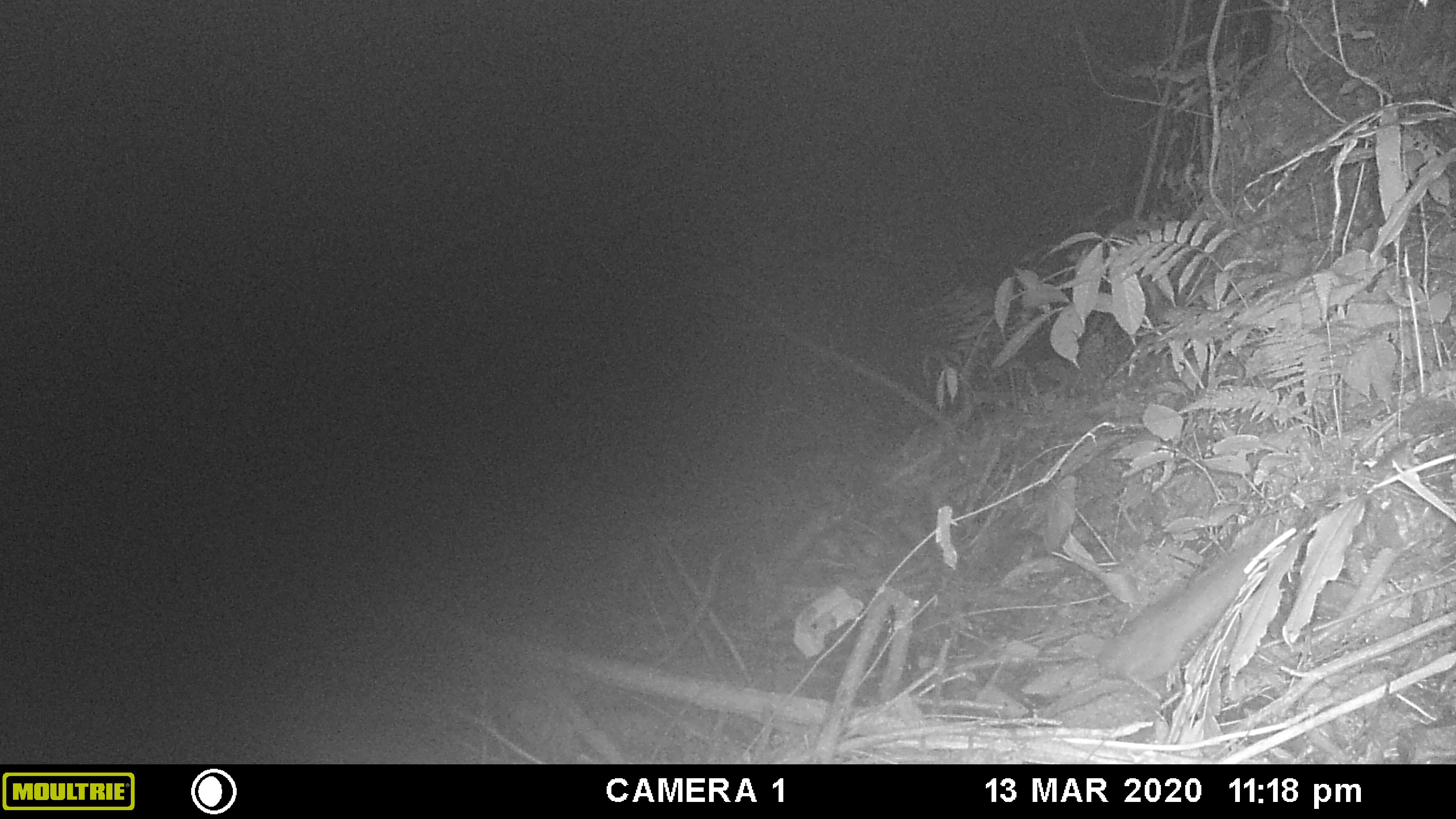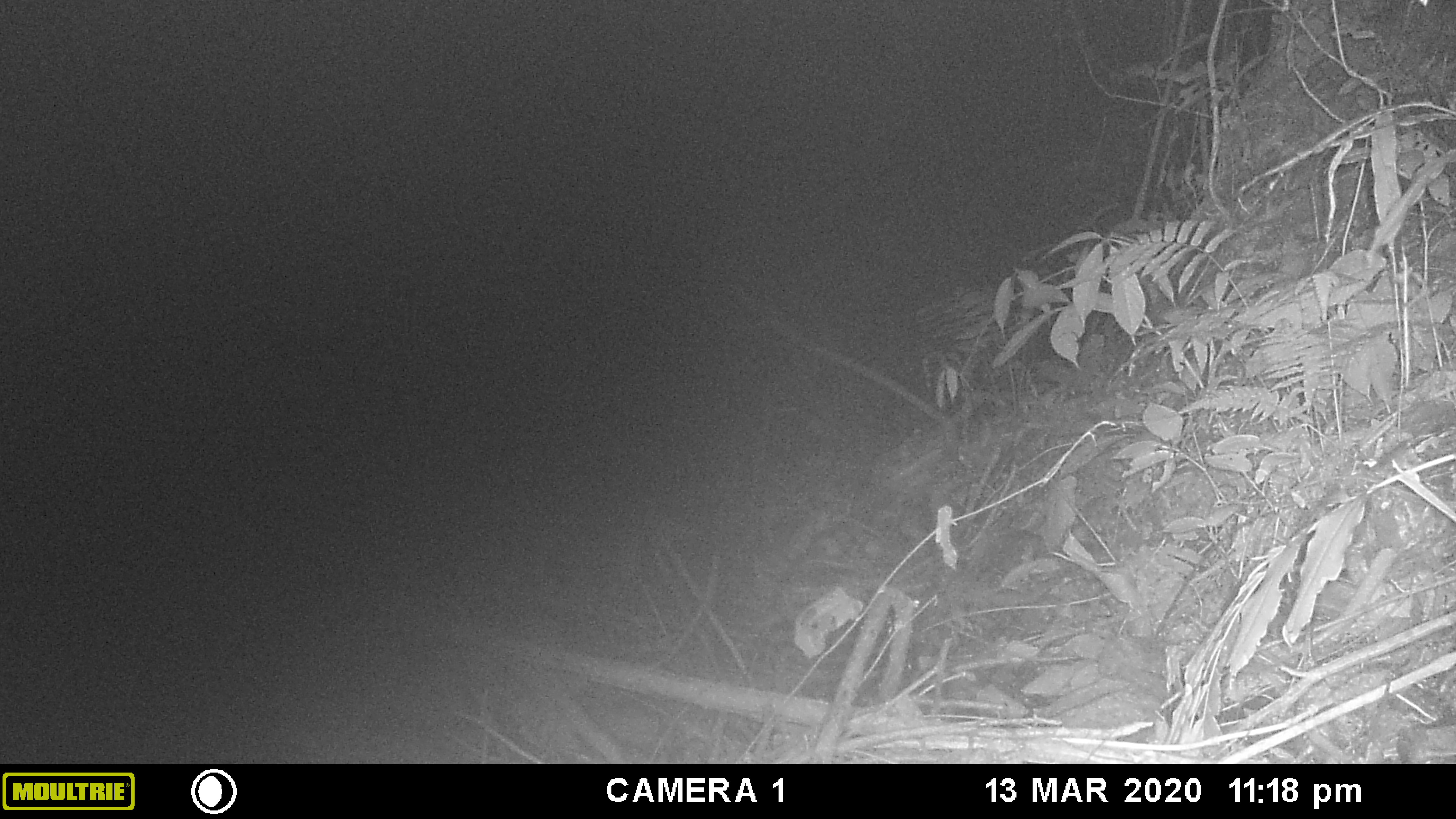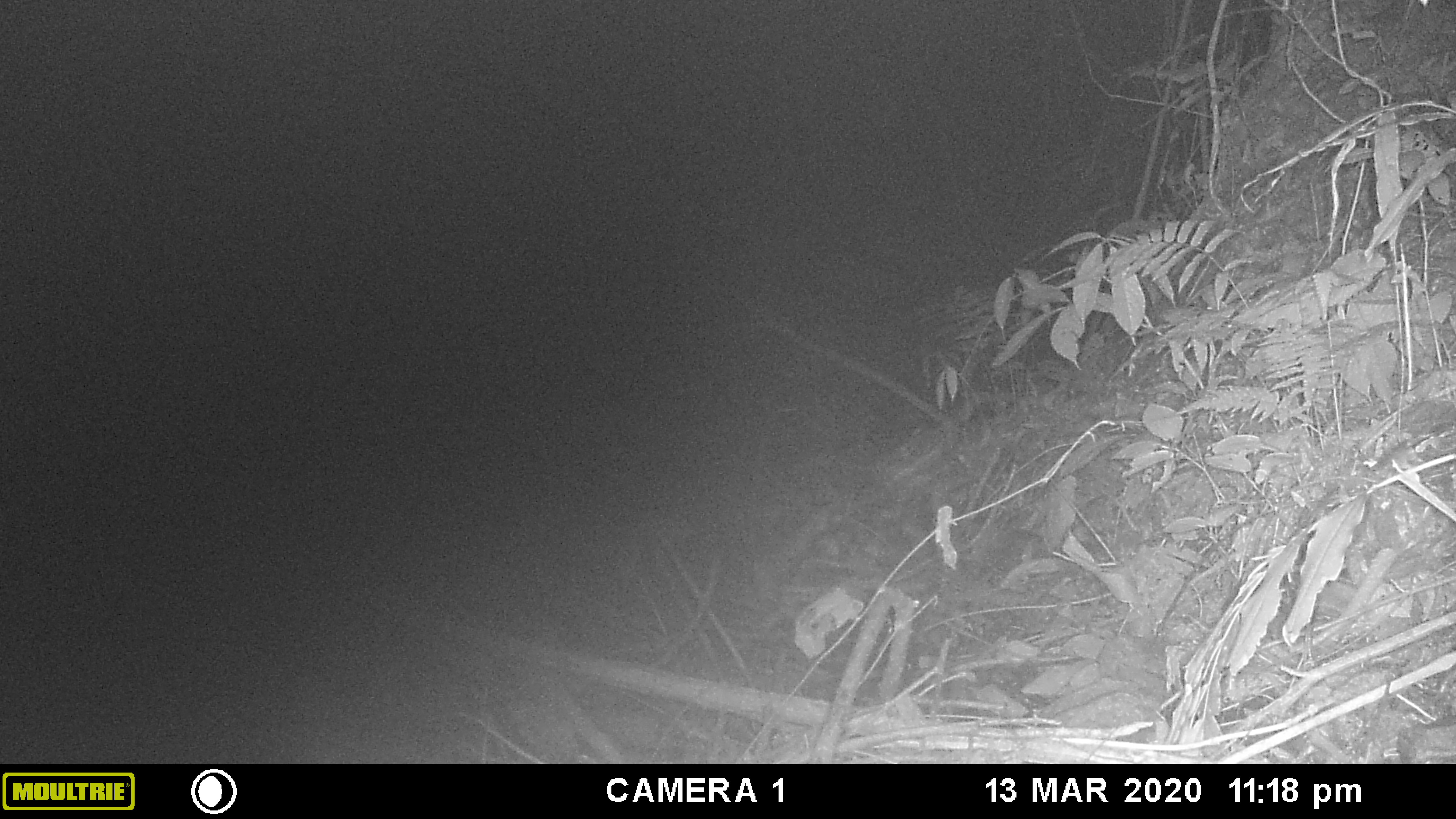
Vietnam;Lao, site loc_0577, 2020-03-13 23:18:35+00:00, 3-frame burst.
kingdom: Animalia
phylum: Chordata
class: Mammalia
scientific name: Mammalia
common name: mammal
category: unidentified small mammal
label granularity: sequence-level